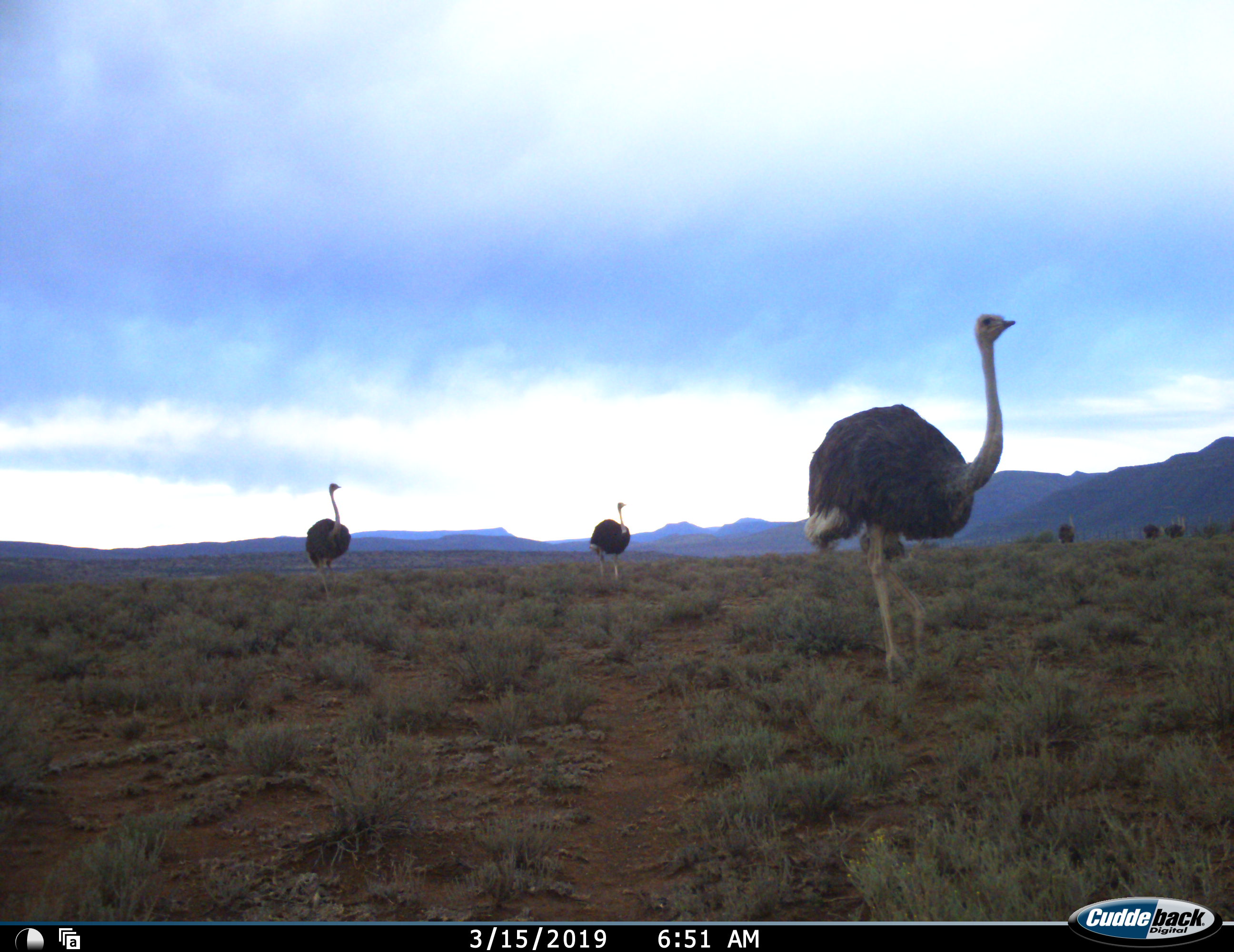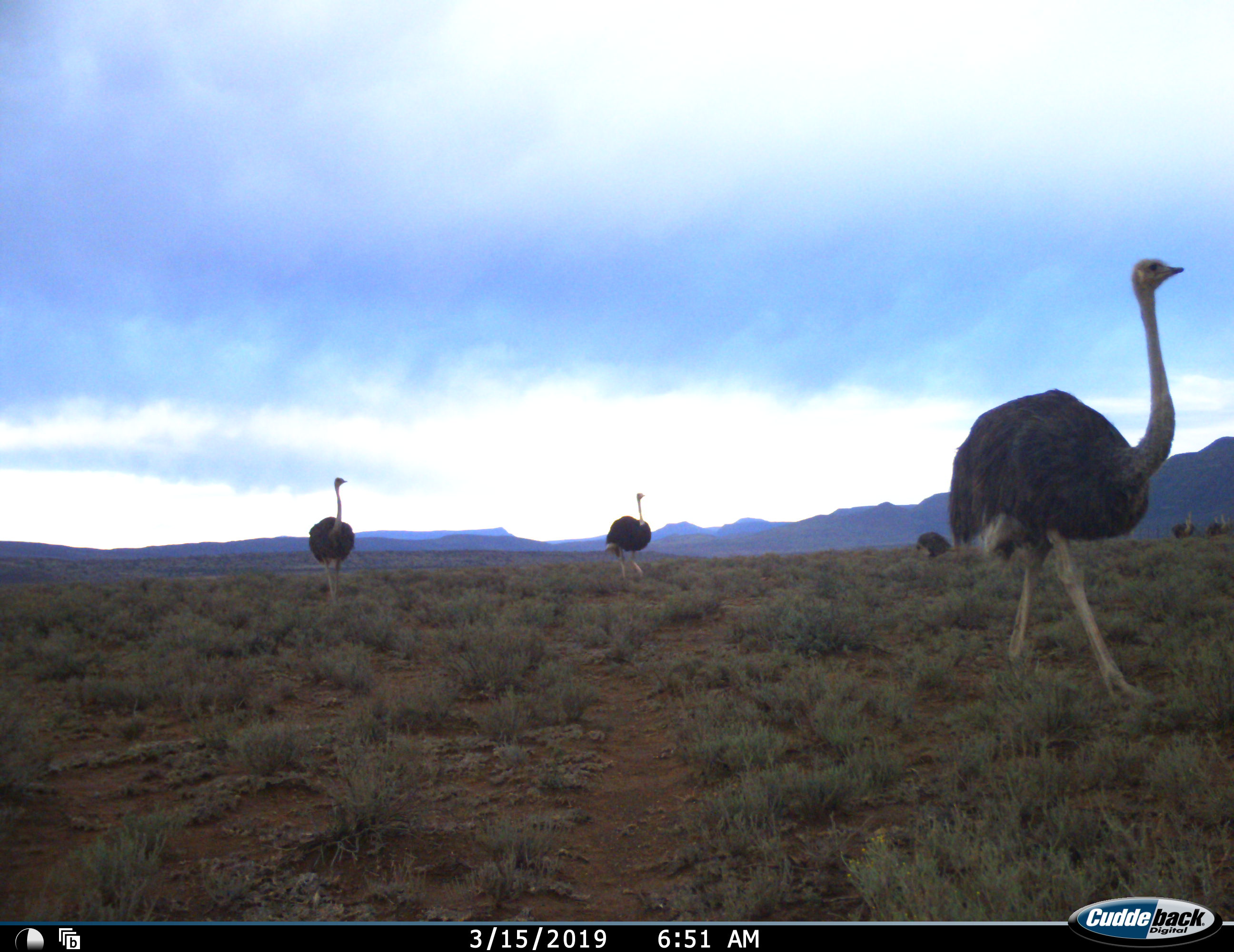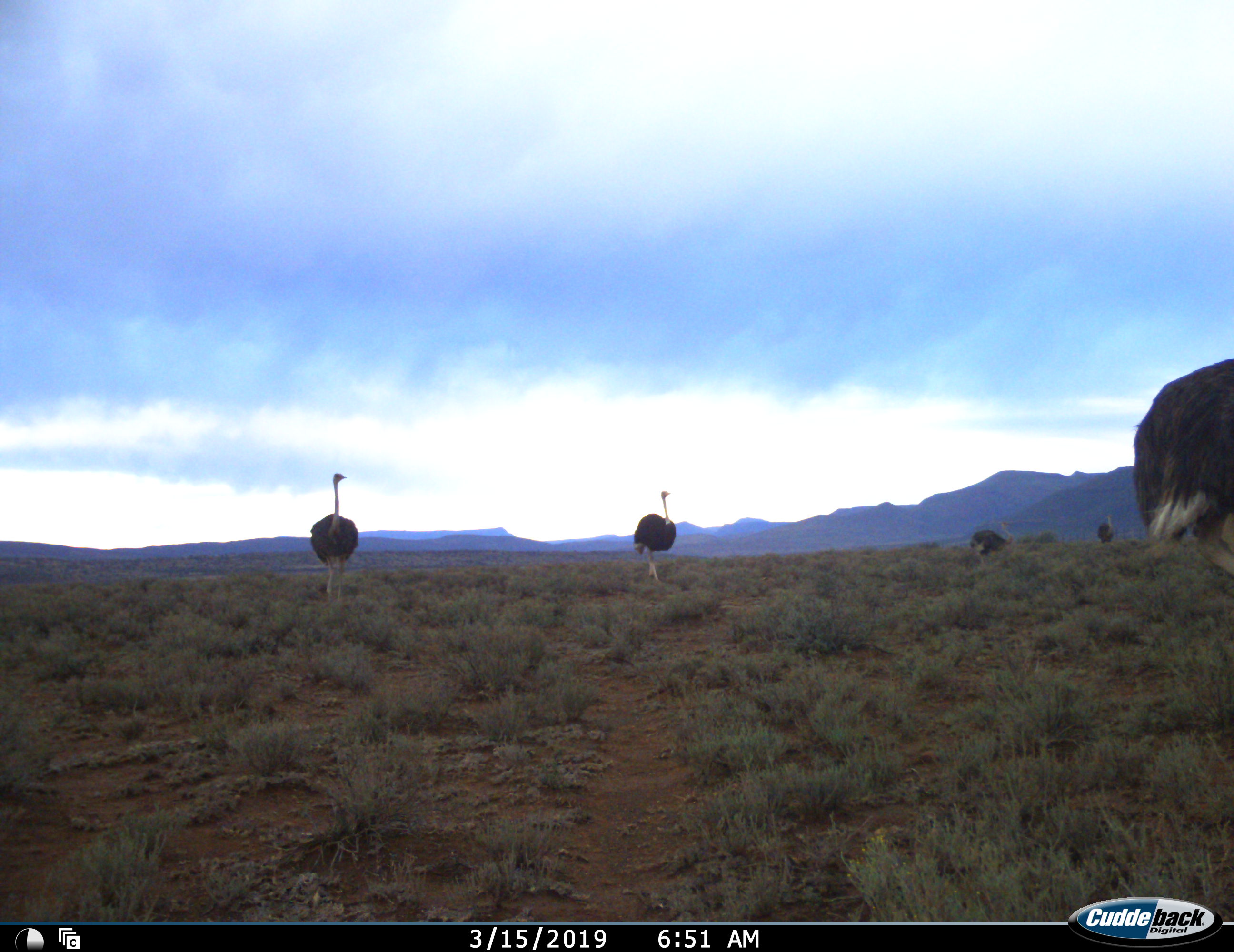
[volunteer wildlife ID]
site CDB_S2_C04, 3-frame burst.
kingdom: Animalia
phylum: Chordata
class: Aves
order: Struthioniformes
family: Struthionidae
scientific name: Struthionidae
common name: ostrich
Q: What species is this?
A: Ostrich (Struthionidae).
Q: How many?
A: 7.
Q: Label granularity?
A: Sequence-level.